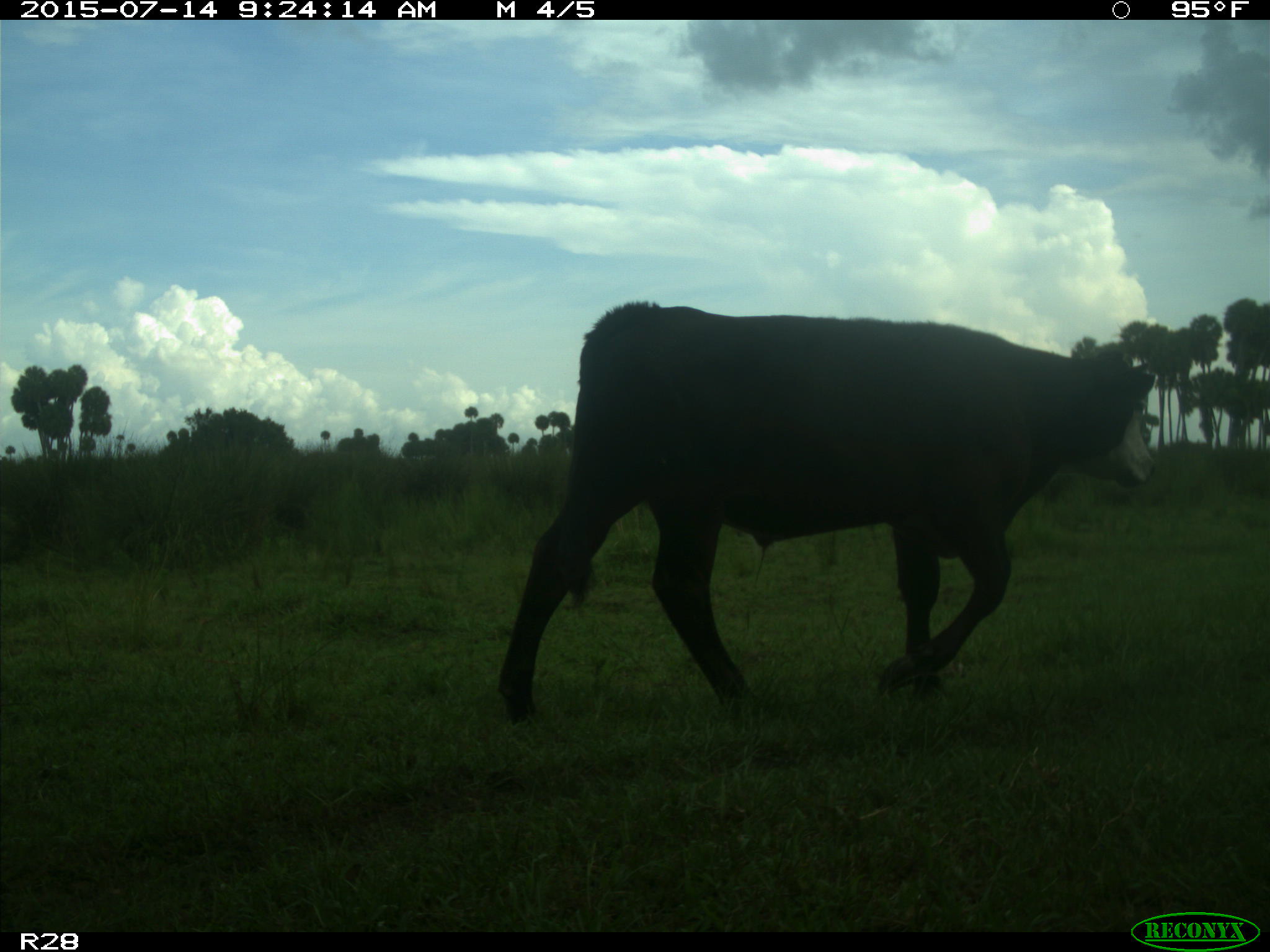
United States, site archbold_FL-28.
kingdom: Animalia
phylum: Chordata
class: Mammalia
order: Artiodactyla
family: Bovidae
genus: Bos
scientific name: Bos taurus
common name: domestic cow